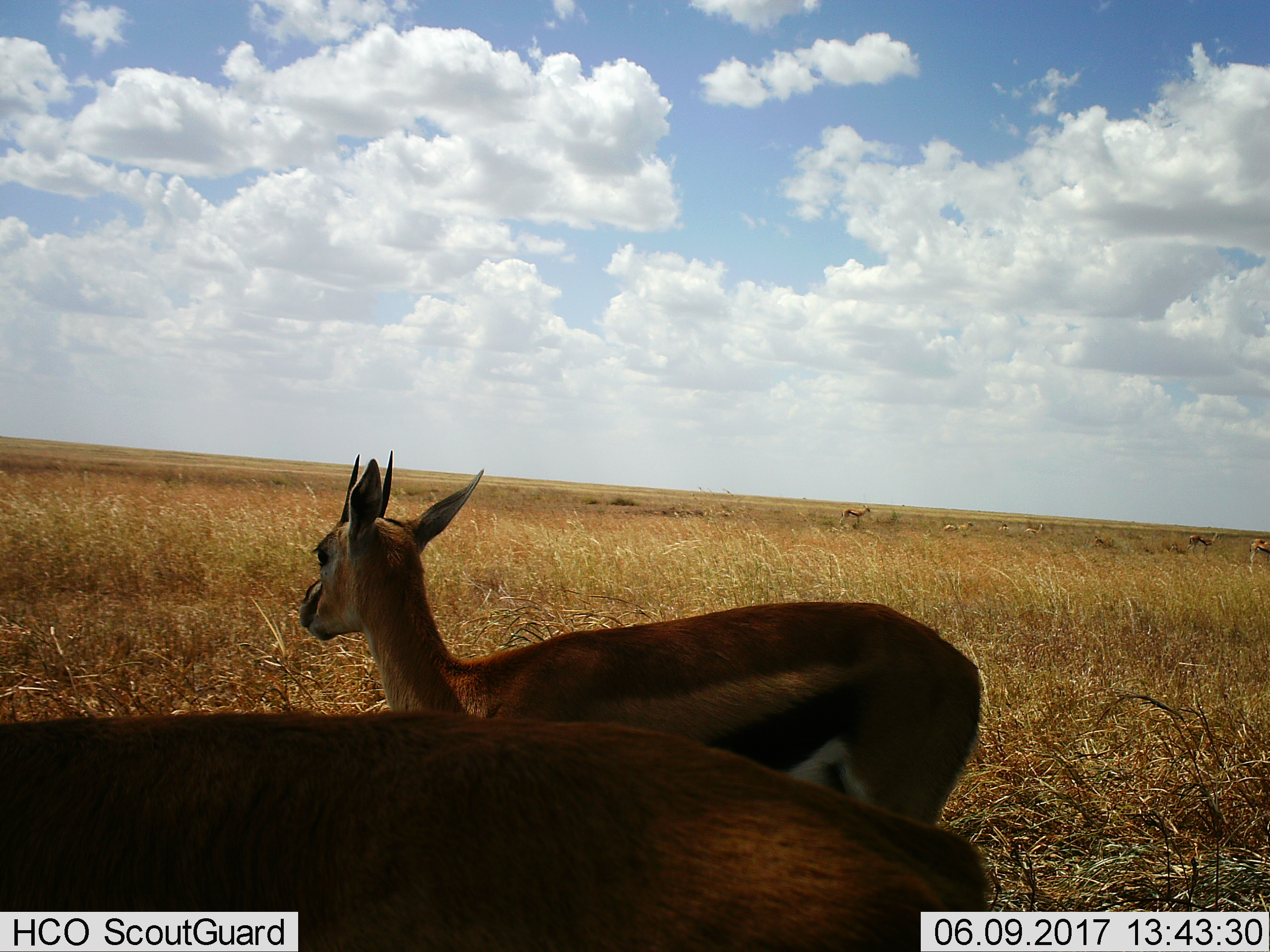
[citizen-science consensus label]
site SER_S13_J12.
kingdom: Animalia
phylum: Chordata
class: Mammalia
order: Artiodactyla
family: Bovidae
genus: Eudorcas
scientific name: Eudorcas thomsonii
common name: thomson's gazelle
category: gazellethomsons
Gazellethomsons (thomson's gazelle) (Eudorcas thomsonii), count 8. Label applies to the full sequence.